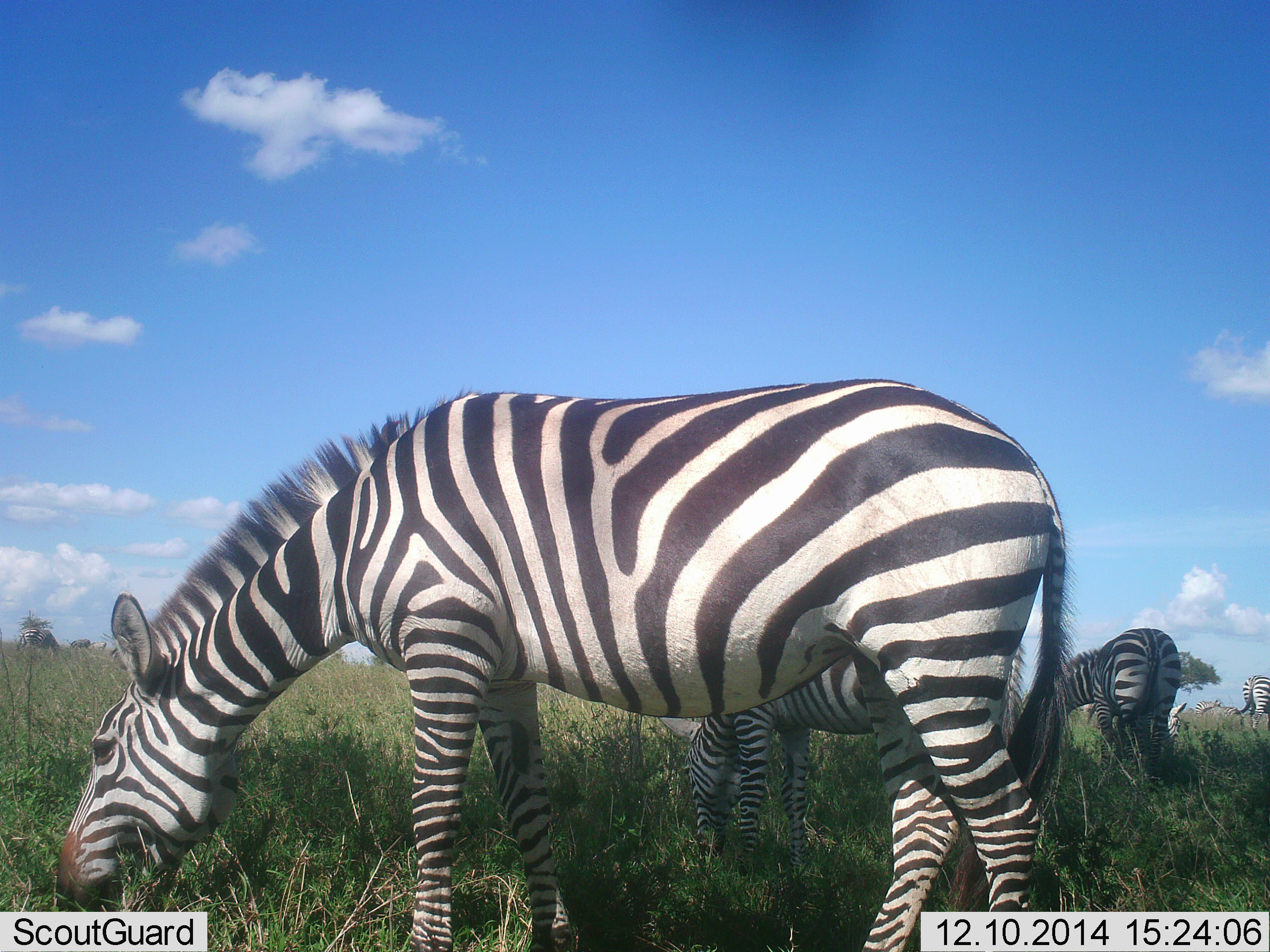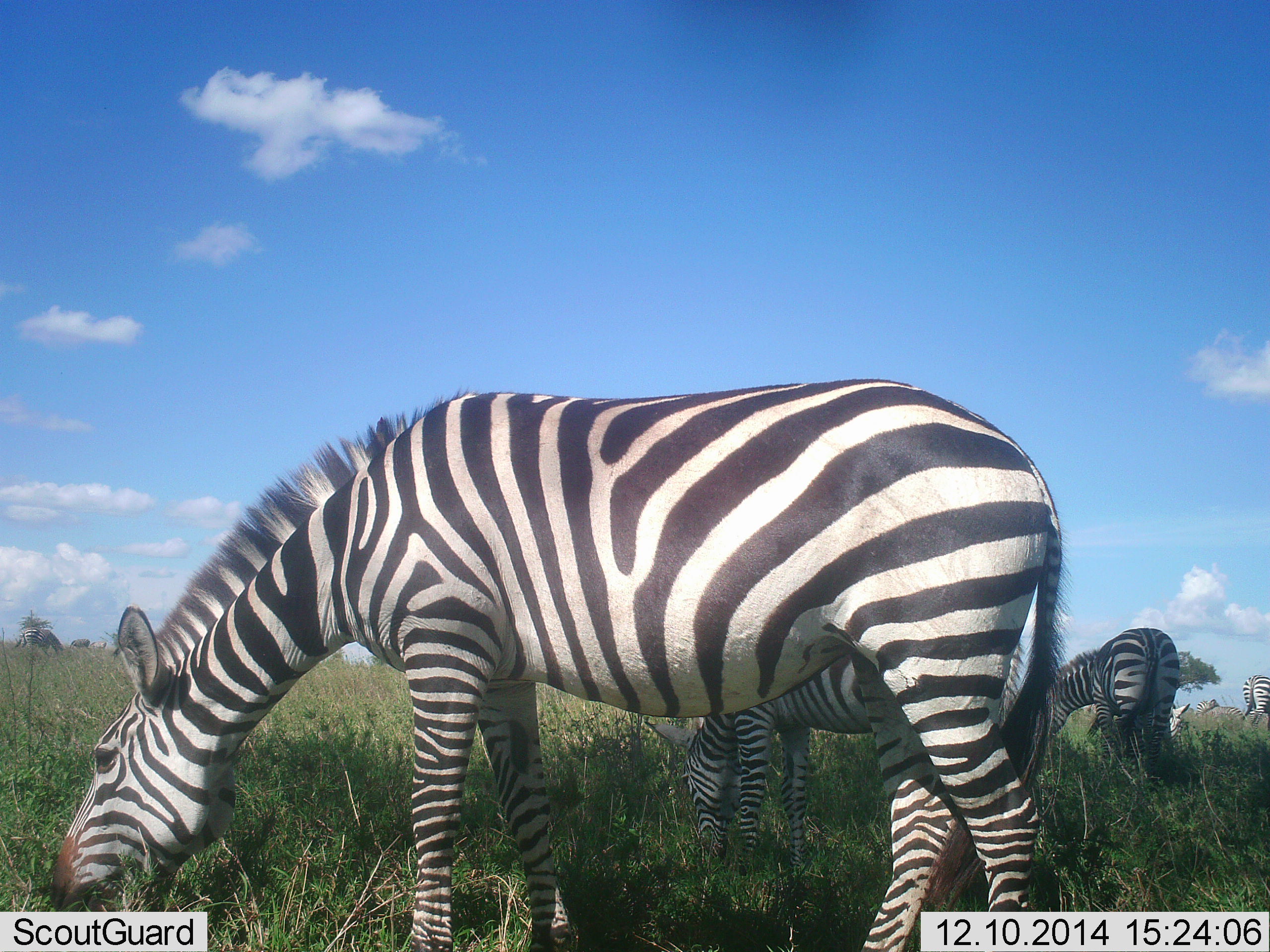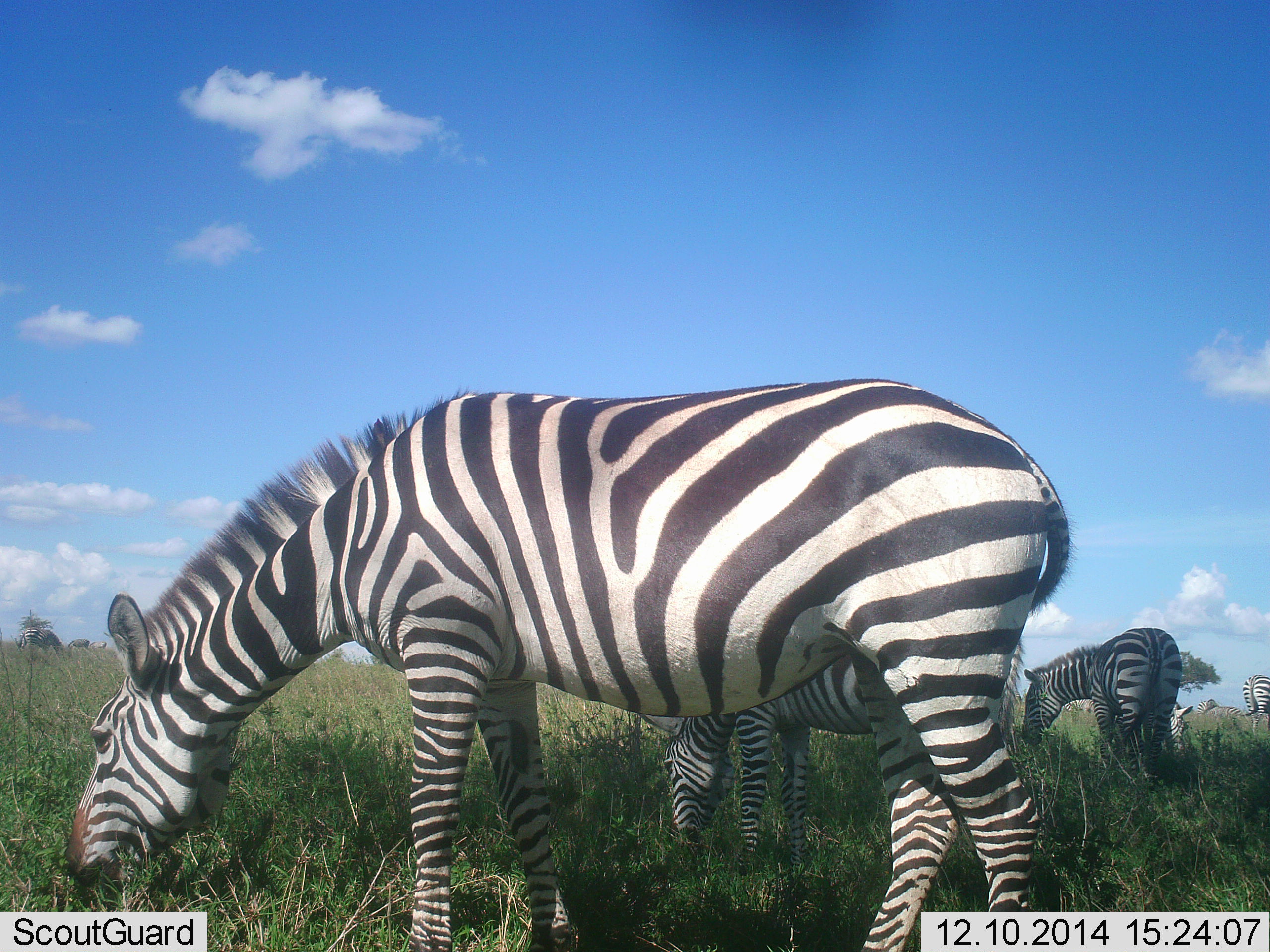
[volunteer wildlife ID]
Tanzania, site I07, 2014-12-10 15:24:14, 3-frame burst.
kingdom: Animalia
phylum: Chordata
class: Mammalia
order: Perissodactyla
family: Equidae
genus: Equus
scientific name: Equus quagga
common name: plains zebra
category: zebra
Zebra (plains zebra) (Equus quagga), count 5. Behavior (volunteer vote fractions): standing 20%, resting 0%, moving 0%, interacting 0%. Young present (vote fraction): 20%. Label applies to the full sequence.